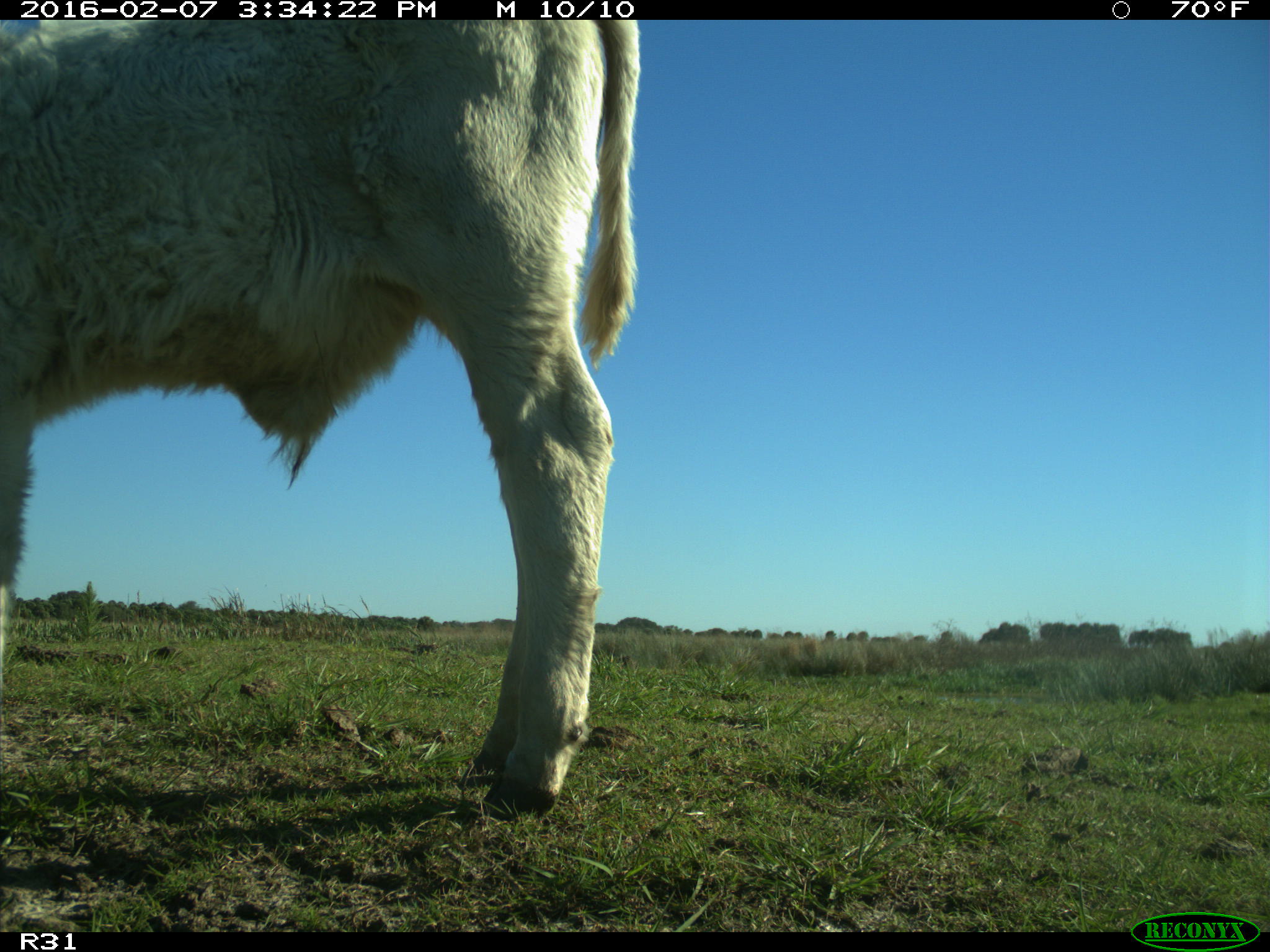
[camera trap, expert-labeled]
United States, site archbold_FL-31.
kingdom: Animalia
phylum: Chordata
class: Mammalia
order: Artiodactyla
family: Bovidae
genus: Bos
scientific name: Bos taurus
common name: domestic cow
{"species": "Bos taurus (domestic cow)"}